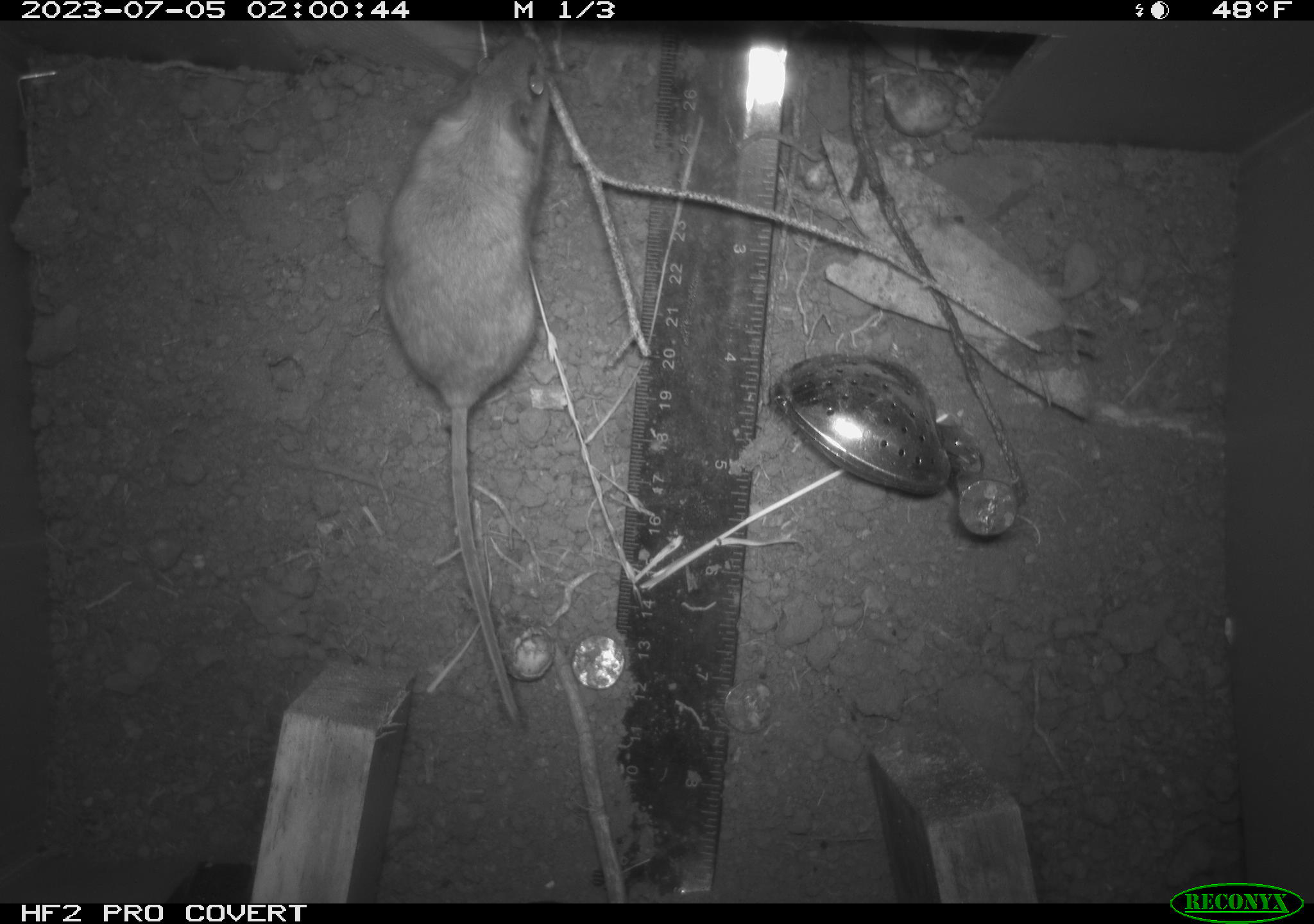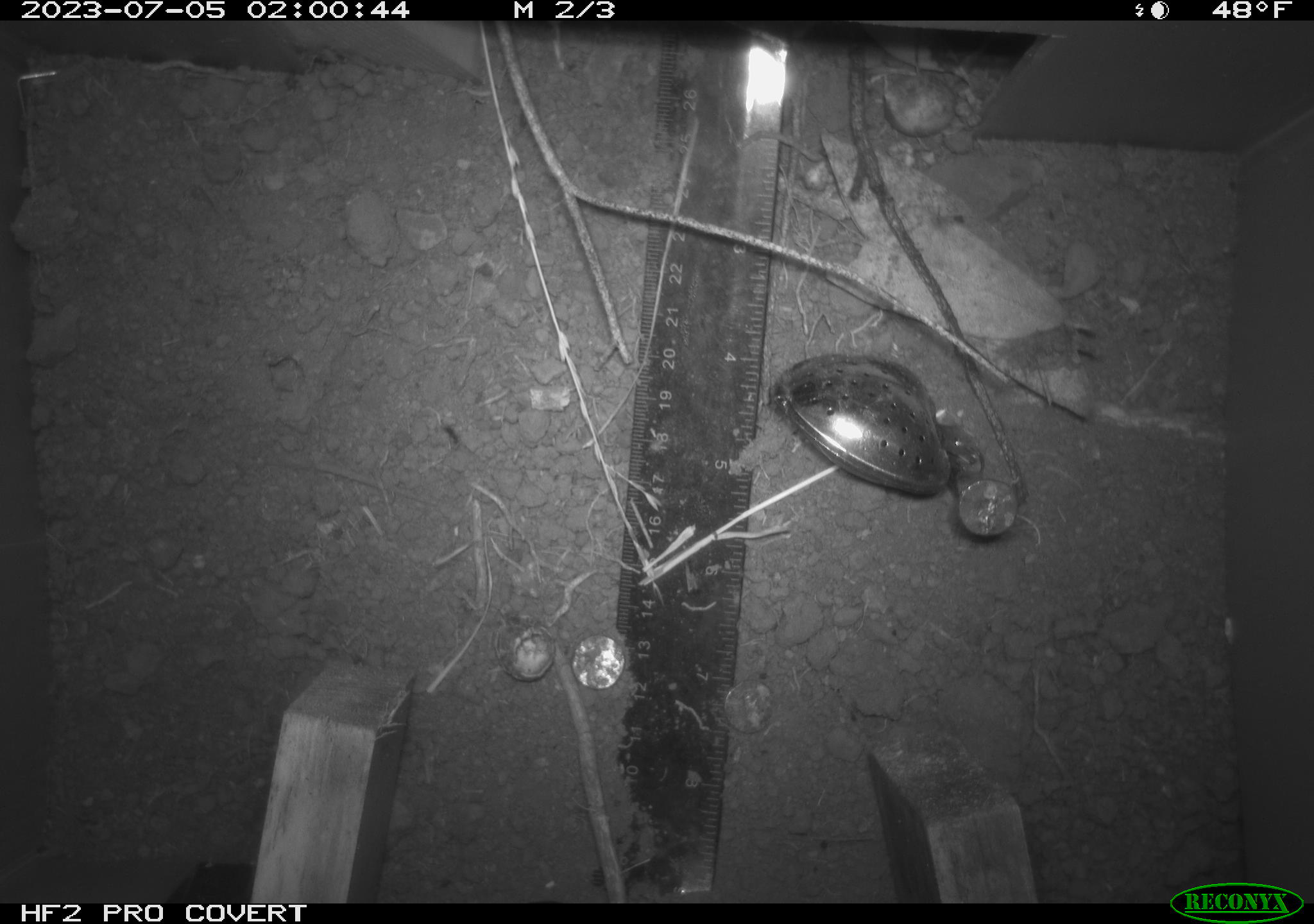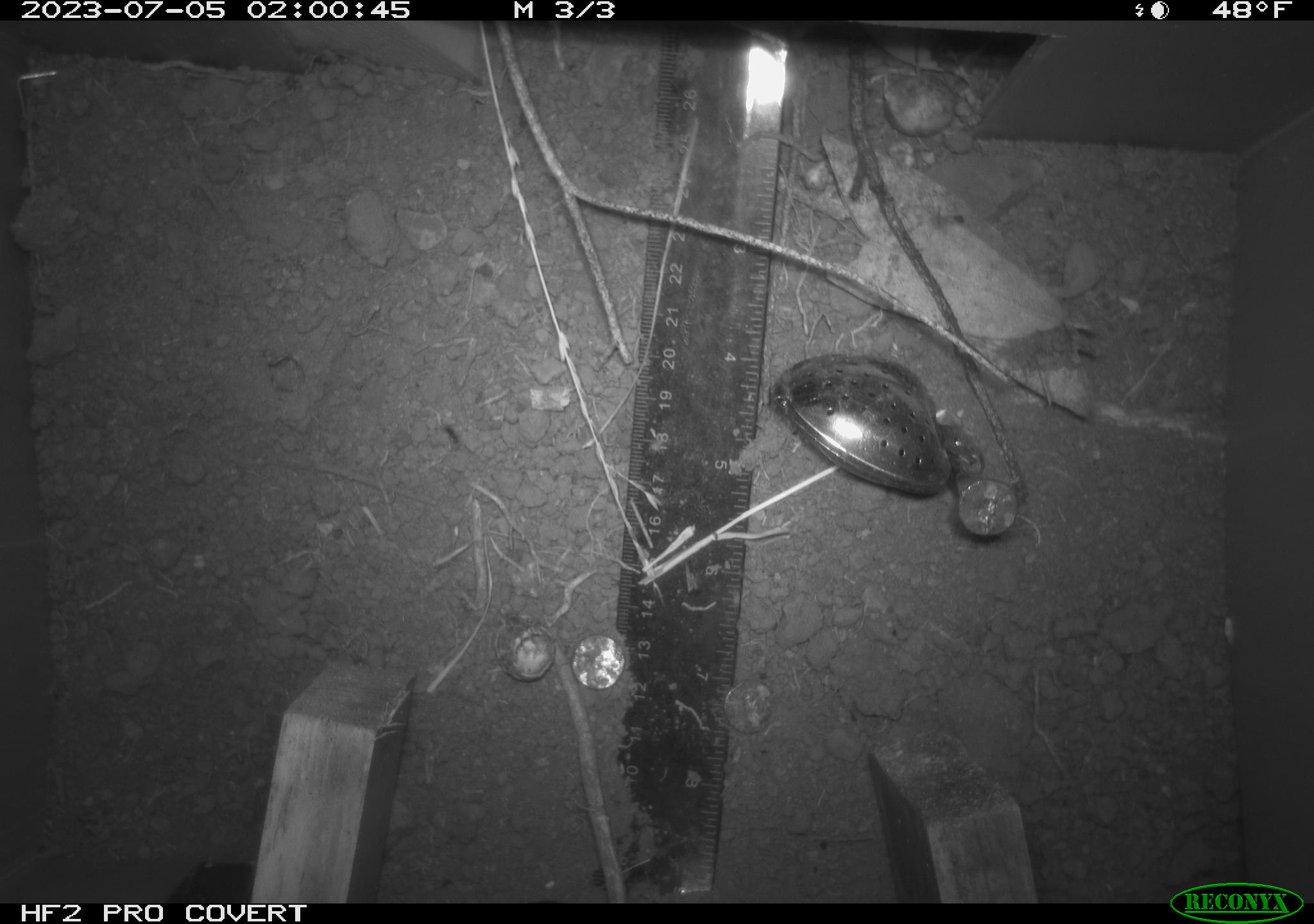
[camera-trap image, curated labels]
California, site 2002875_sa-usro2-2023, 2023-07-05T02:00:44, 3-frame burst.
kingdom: Animalia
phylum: Chordata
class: Mammalia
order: Rodentia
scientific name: Rodentia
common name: mouse species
Mouse species (Rodentia).